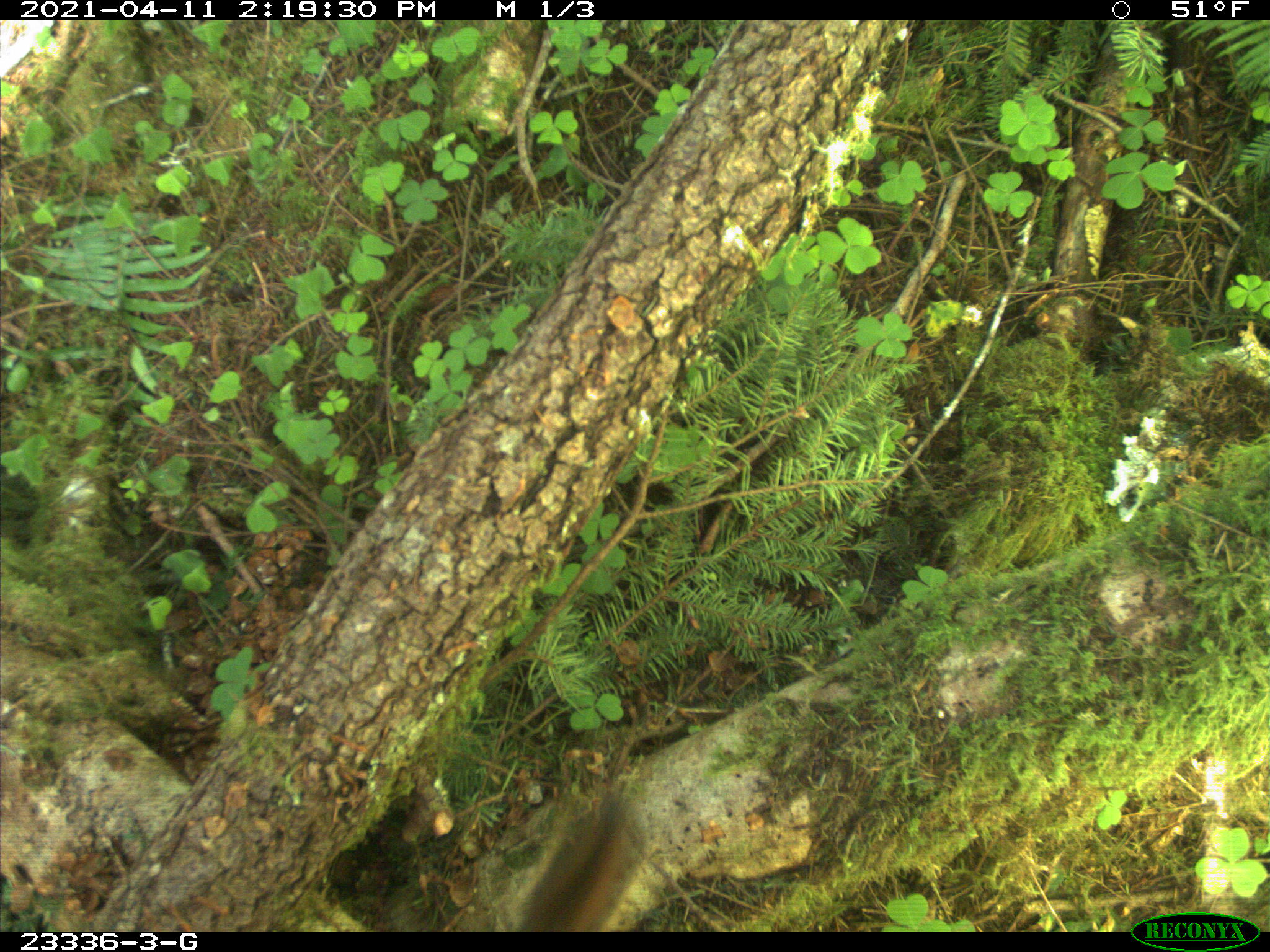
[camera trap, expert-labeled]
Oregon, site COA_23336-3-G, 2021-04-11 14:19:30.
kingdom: Animalia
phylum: Chordata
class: Mammalia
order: Rodentia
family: Sciuridae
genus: Tamiasciurus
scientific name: Tamiasciurus douglasii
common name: douglas squirrel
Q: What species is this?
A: Douglas squirrel (Tamiasciurus douglasii).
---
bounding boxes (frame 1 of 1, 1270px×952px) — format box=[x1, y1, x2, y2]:
douglas squirrel: box=[508, 790, 650, 930]